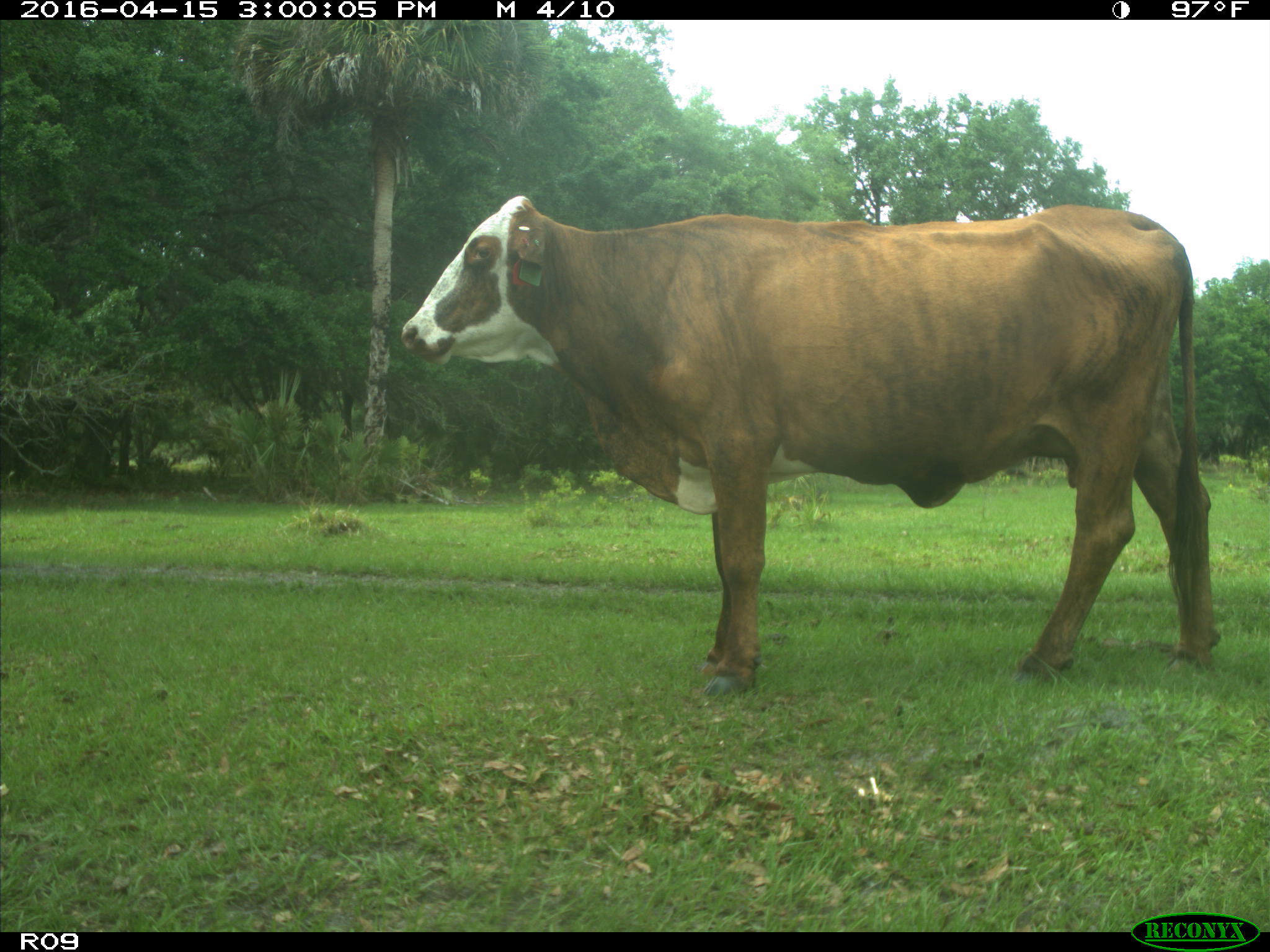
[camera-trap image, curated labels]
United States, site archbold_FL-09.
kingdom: Animalia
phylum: Chordata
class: Mammalia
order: Artiodactyla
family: Bovidae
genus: Bos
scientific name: Bos taurus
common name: domestic cow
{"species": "Bos taurus (domestic cow)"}